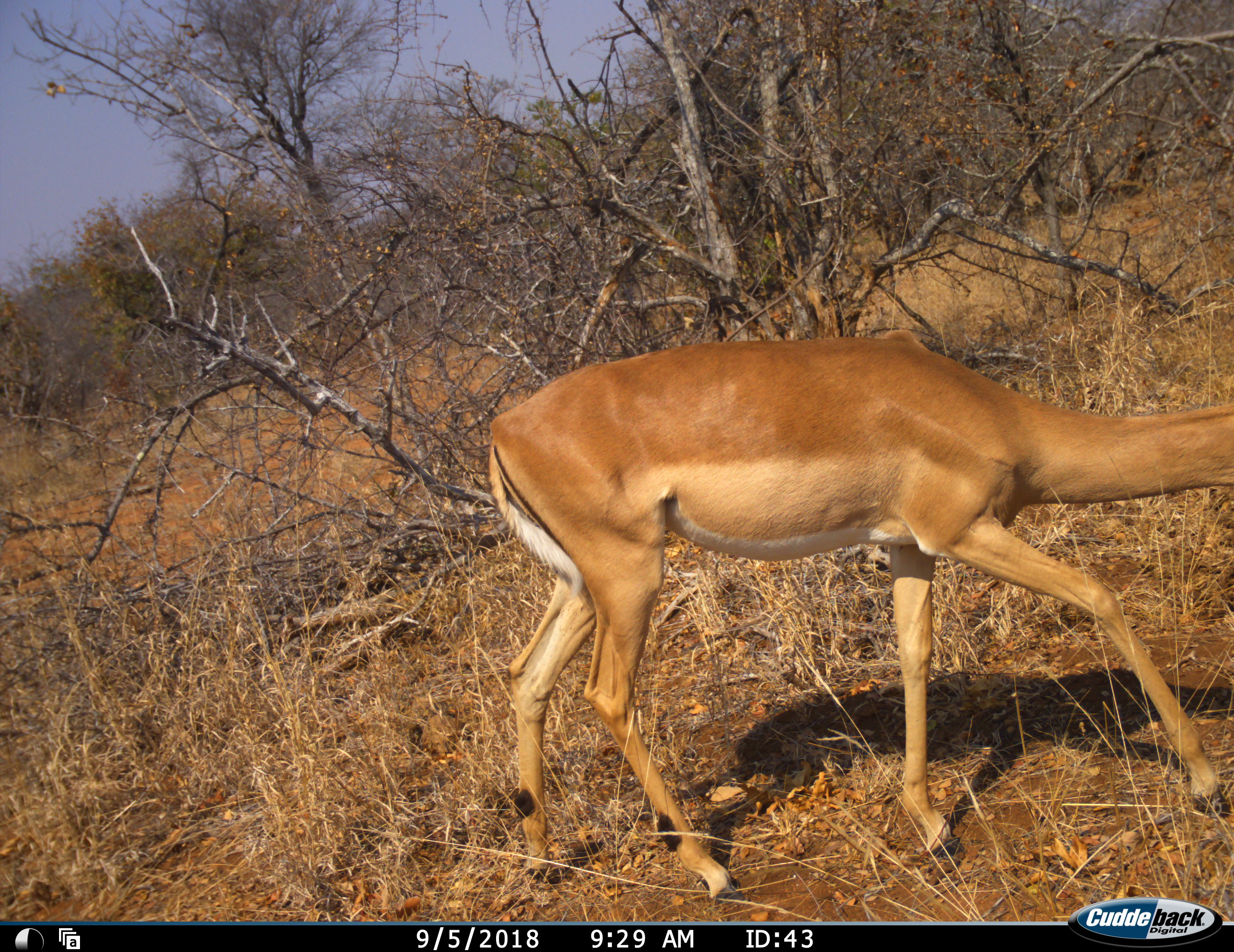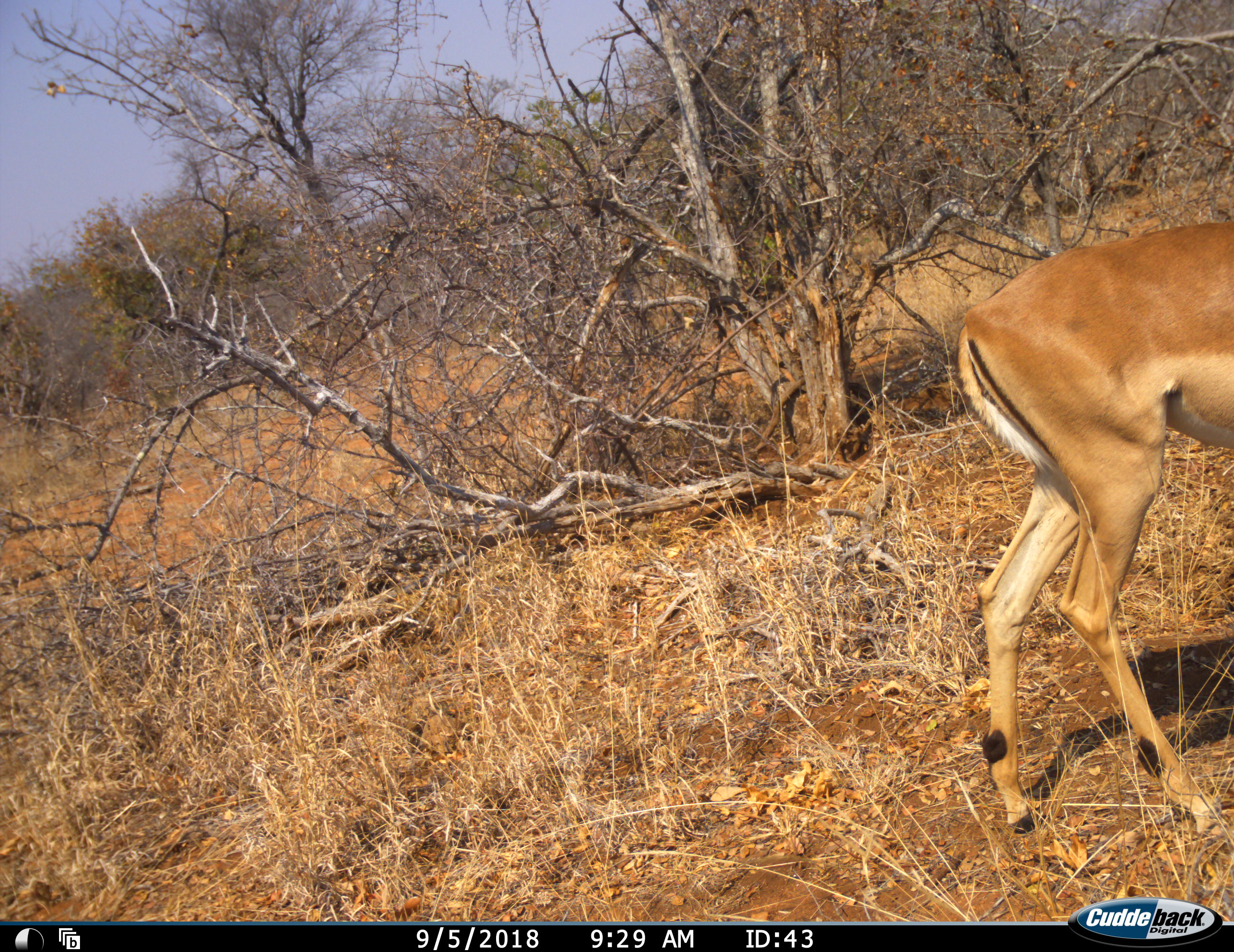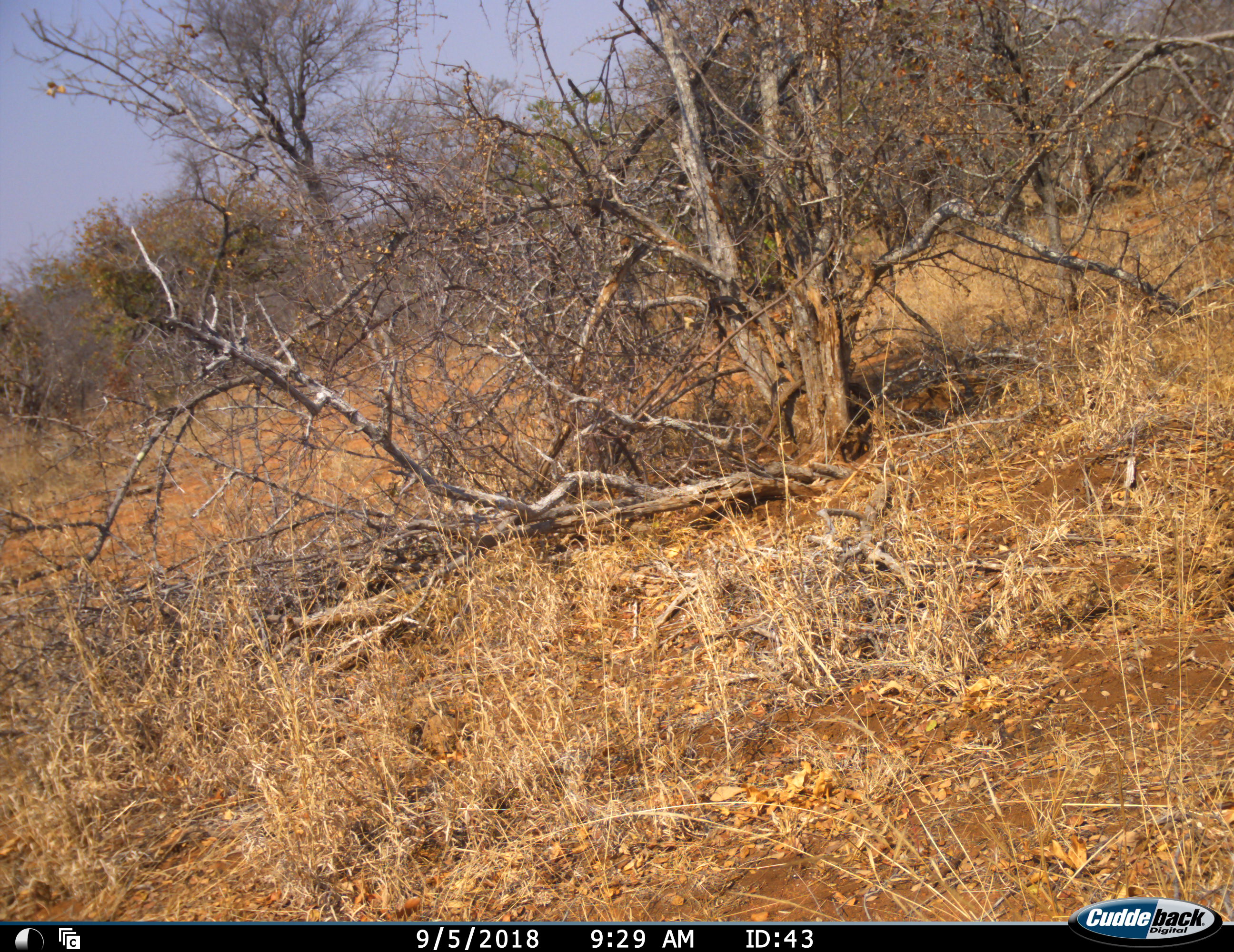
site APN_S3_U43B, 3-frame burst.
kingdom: Animalia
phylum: Chordata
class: Mammalia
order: Artiodactyla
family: Bovidae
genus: Aepyceros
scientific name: Aepyceros melampus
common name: impala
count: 1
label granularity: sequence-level